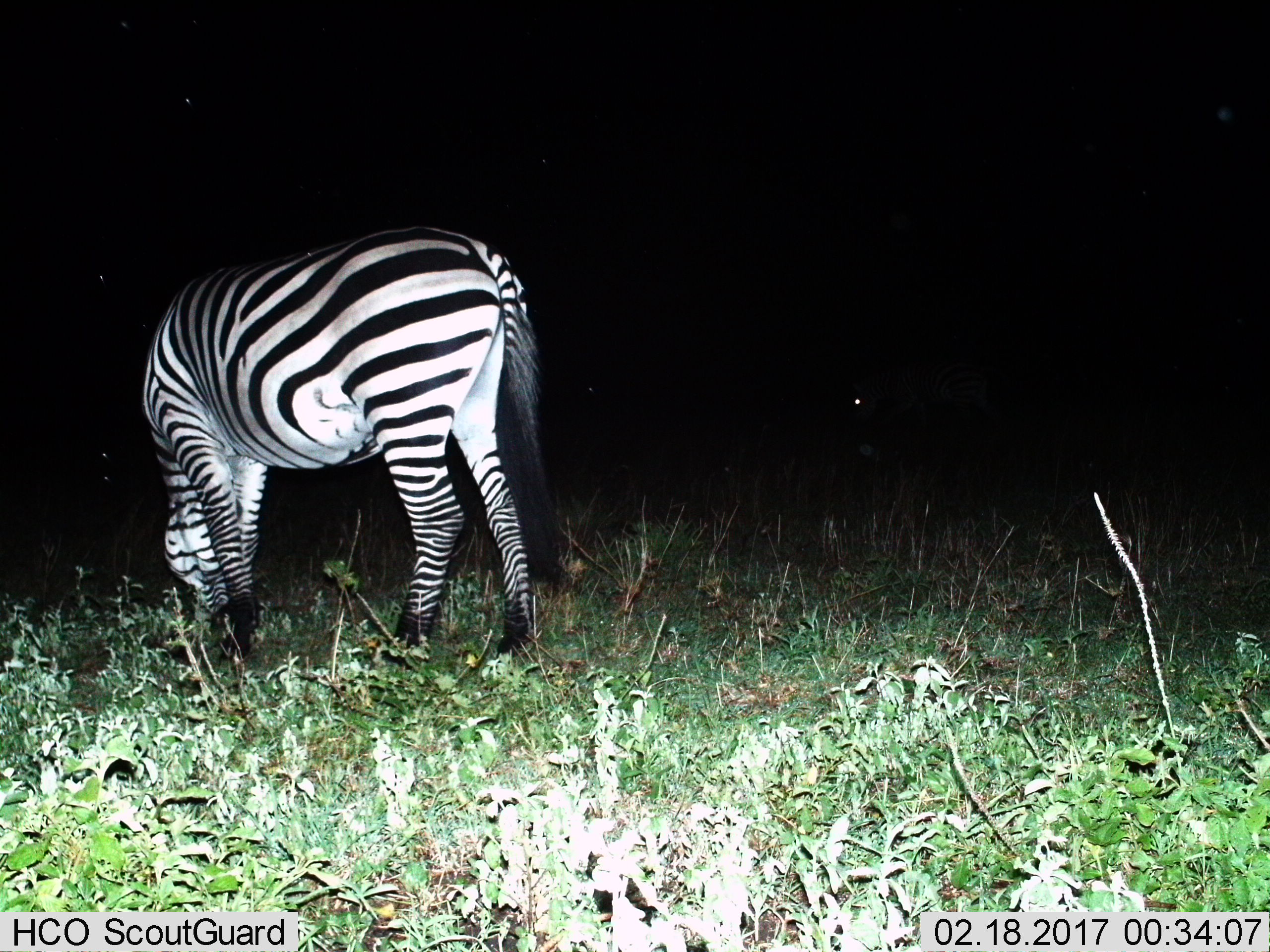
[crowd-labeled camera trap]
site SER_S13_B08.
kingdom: Animalia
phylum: Chordata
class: Mammalia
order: Perissodactyla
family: Equidae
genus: Equus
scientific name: Equus quagga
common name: plains zebra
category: zebraplains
Zebraplains (plains zebra) (Equus quagga), count 1. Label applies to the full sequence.